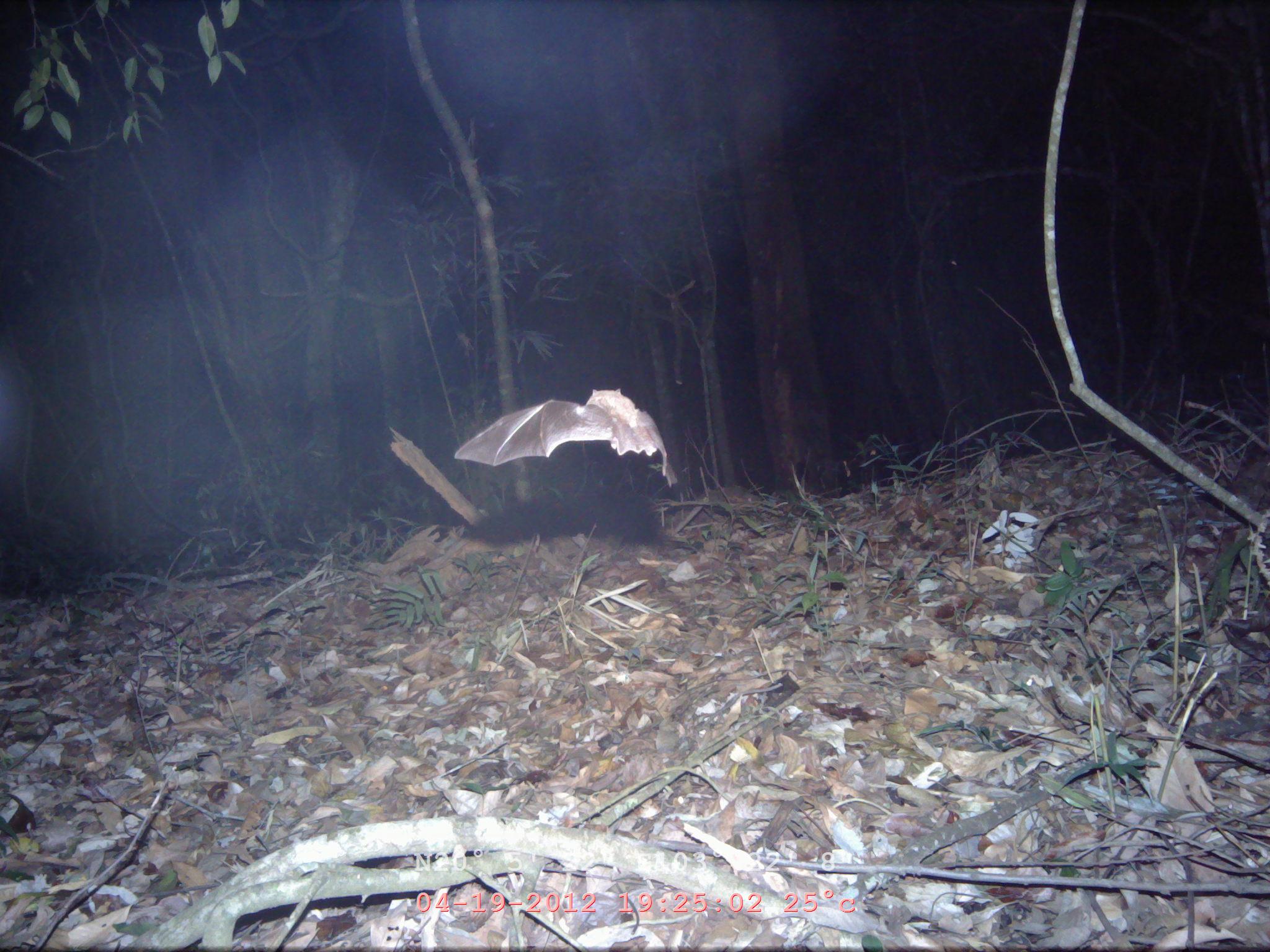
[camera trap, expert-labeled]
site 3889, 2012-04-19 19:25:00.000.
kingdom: Animalia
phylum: Chordata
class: Mammalia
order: Chiroptera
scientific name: Chiroptera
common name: bats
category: unknown bat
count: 1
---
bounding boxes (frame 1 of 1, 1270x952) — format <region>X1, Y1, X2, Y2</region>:
unknown bat: <region>453, 387, 668, 478</region>